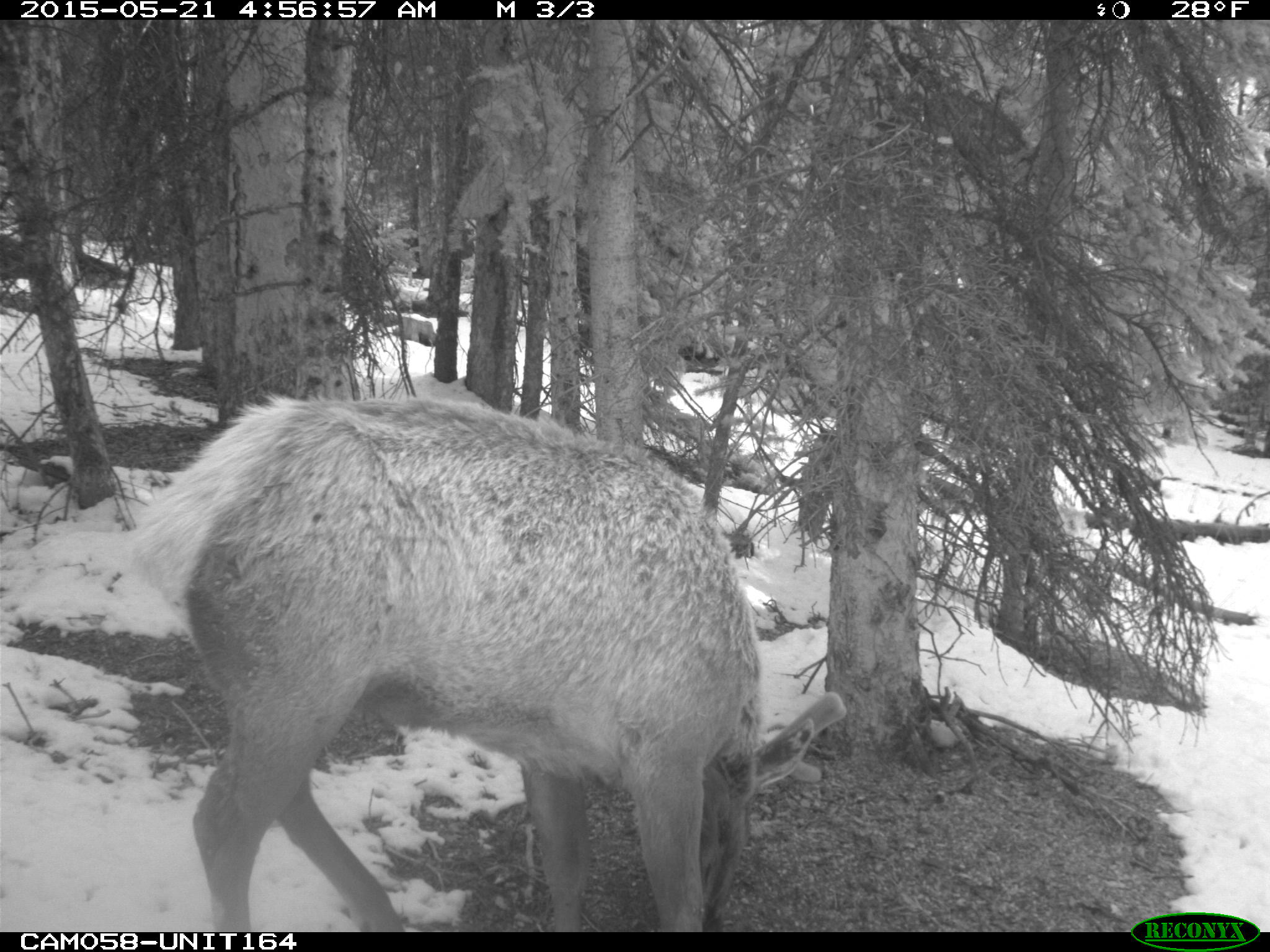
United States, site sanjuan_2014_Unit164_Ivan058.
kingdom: Animalia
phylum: Chordata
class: Mammalia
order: Artiodactyla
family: Cervidae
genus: Cervus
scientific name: Cervus elaphus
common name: red deer